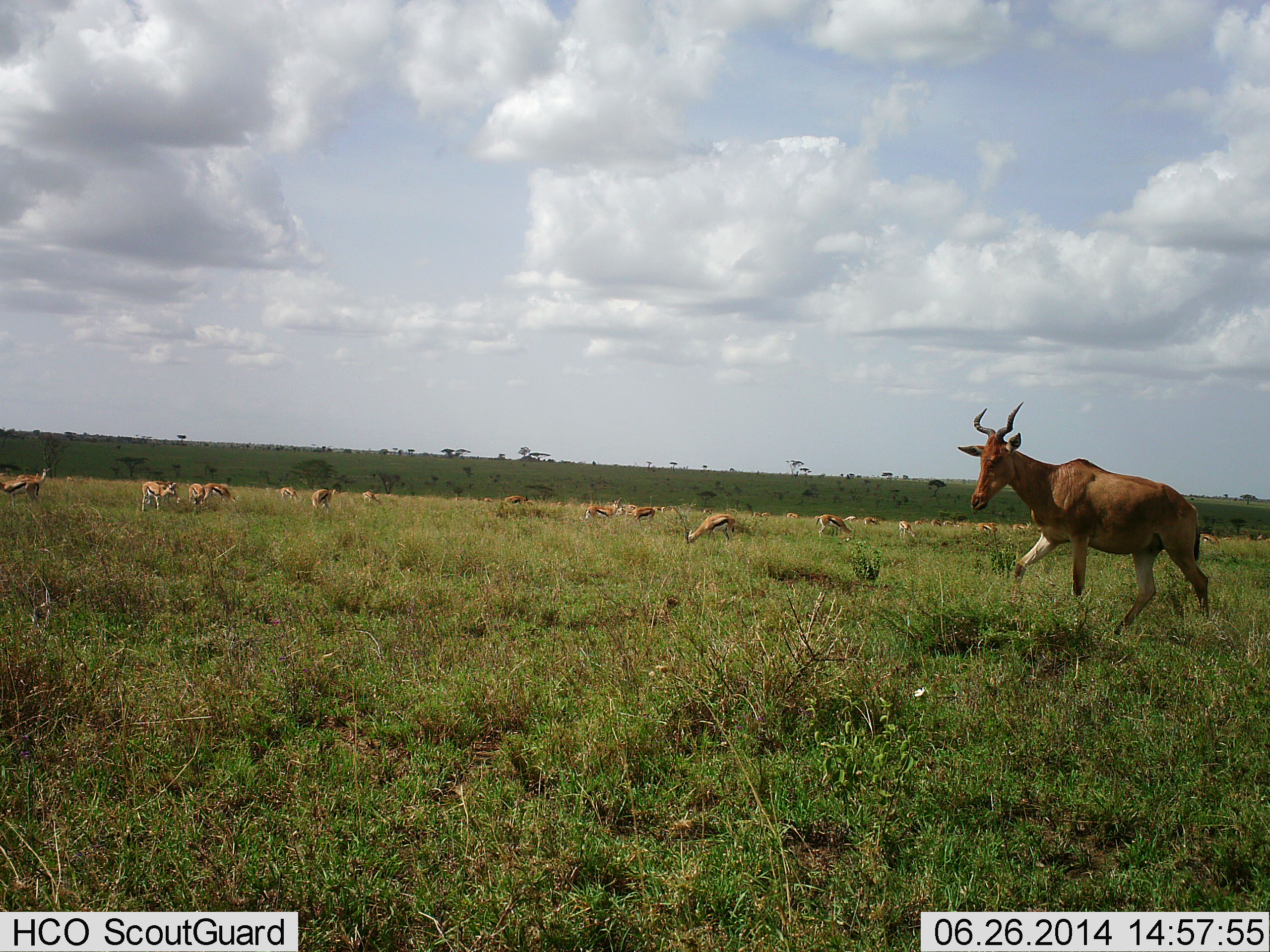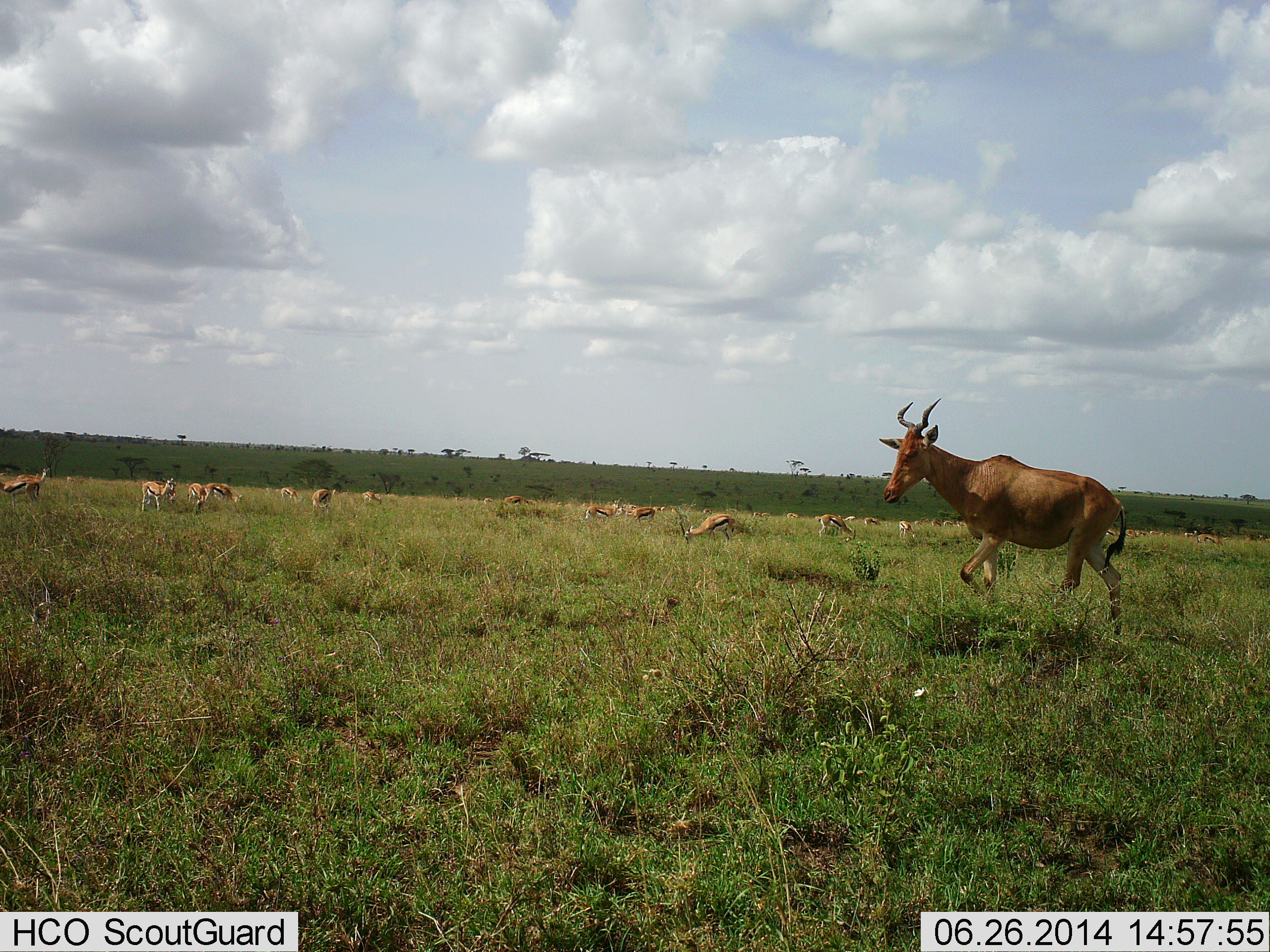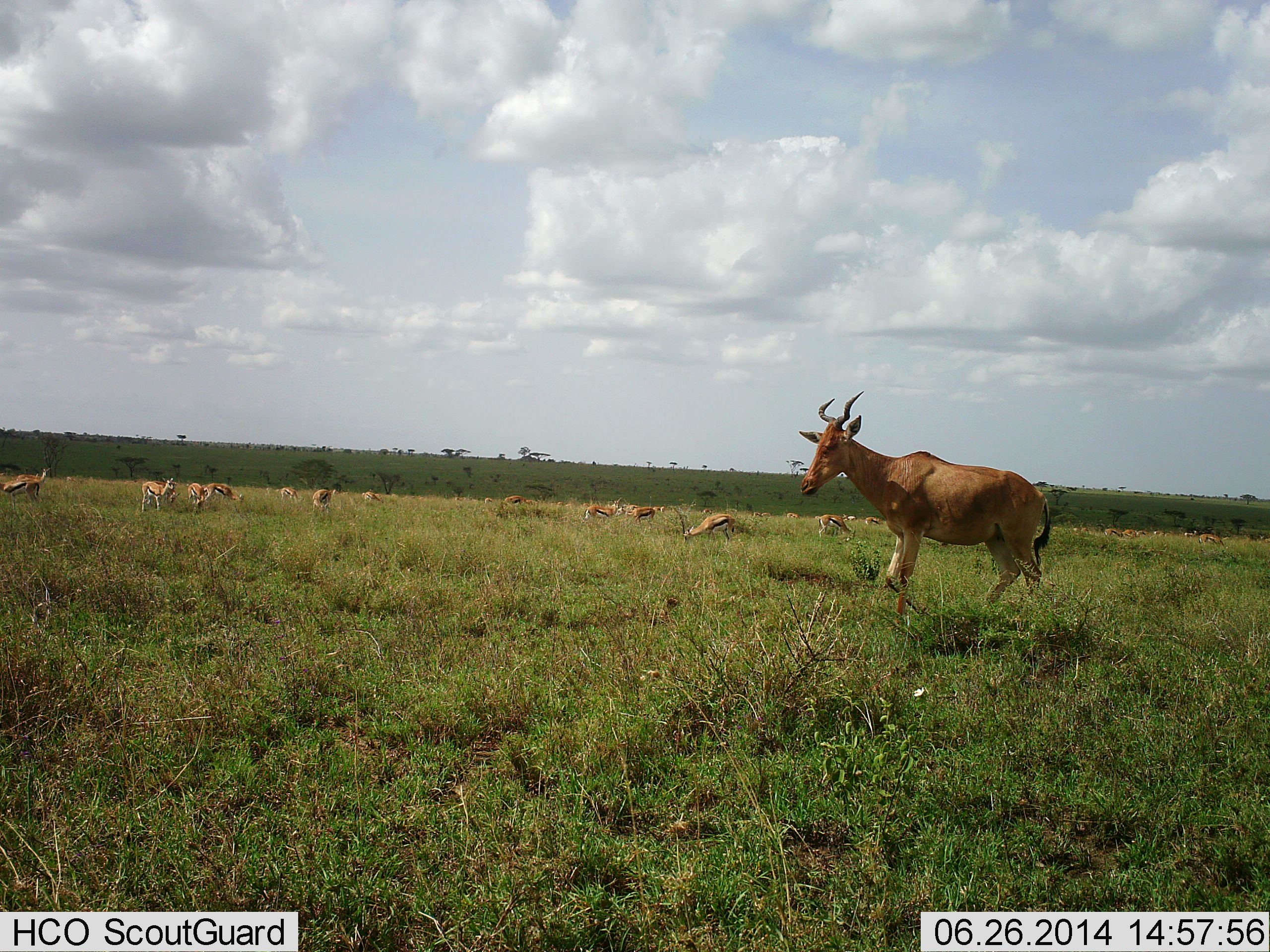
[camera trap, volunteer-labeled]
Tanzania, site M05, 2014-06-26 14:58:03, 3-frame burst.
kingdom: Animalia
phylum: Chordata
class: Mammalia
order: Artiodactyla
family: Bovidae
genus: Eudorcas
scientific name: Eudorcas thomsonii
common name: thomson's gazelle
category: gazellethomsons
Gazellethomsons (thomson's gazelle) (Eudorcas thomsonii), count 11-50. Behavior (volunteer vote fractions): standing 45%, resting 9%, moving 18%, interacting 0%. Young present (vote fraction): 0%. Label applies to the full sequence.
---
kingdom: Animalia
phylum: Chordata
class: Mammalia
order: Artiodactyla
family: Bovidae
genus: Alcelaphus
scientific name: Alcelaphus buselaphus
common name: hartebeest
Hartebeest (Alcelaphus buselaphus), count 1. Behavior (volunteer vote fractions): standing 13%, resting 7%, moving 80%, interacting 7%. Young present (vote fraction): 0%. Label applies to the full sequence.